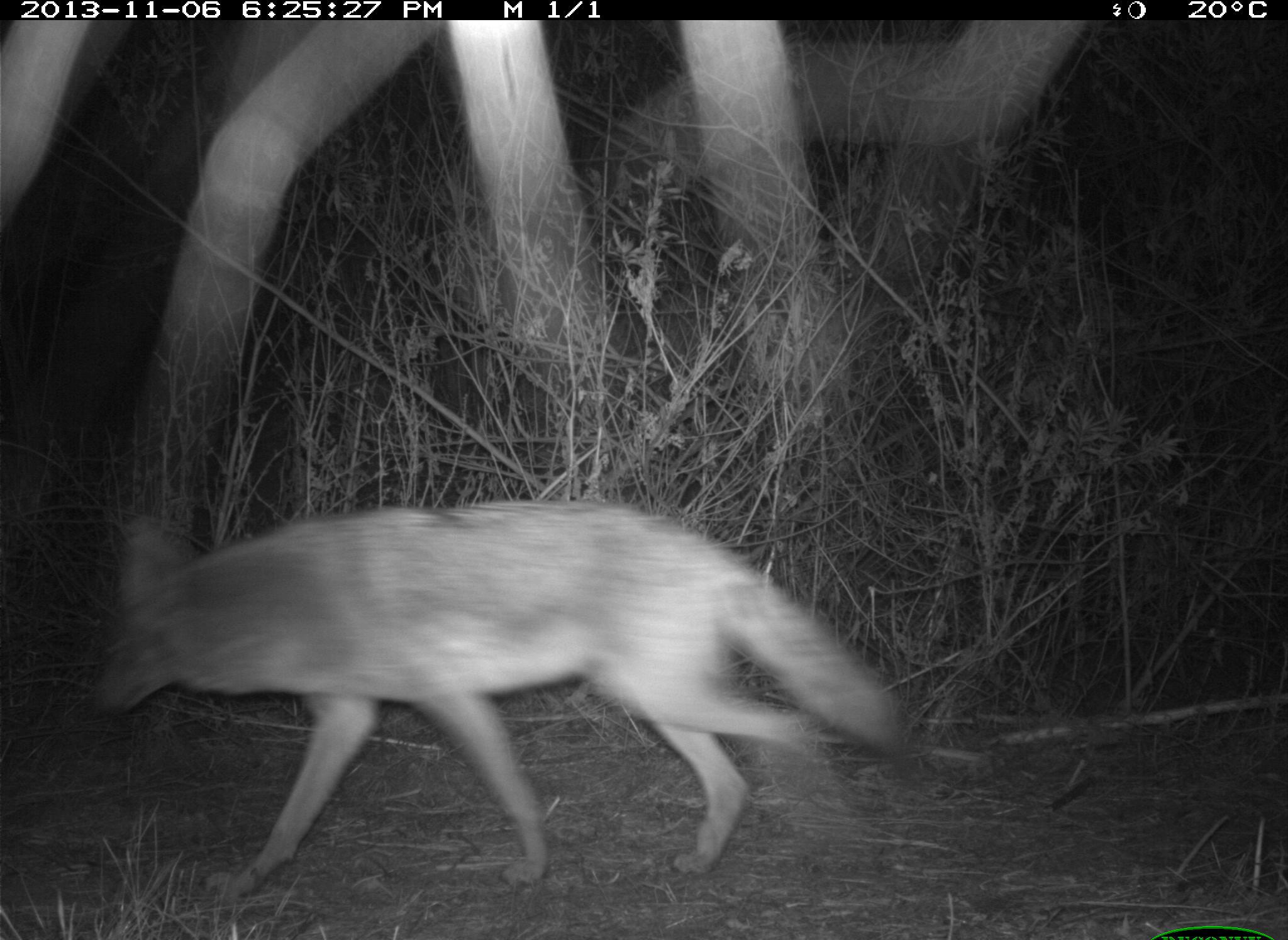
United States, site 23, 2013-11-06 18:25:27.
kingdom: Animalia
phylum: Chordata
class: Mammalia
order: Carnivora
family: Canidae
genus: Canis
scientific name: Canis latrans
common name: coyote